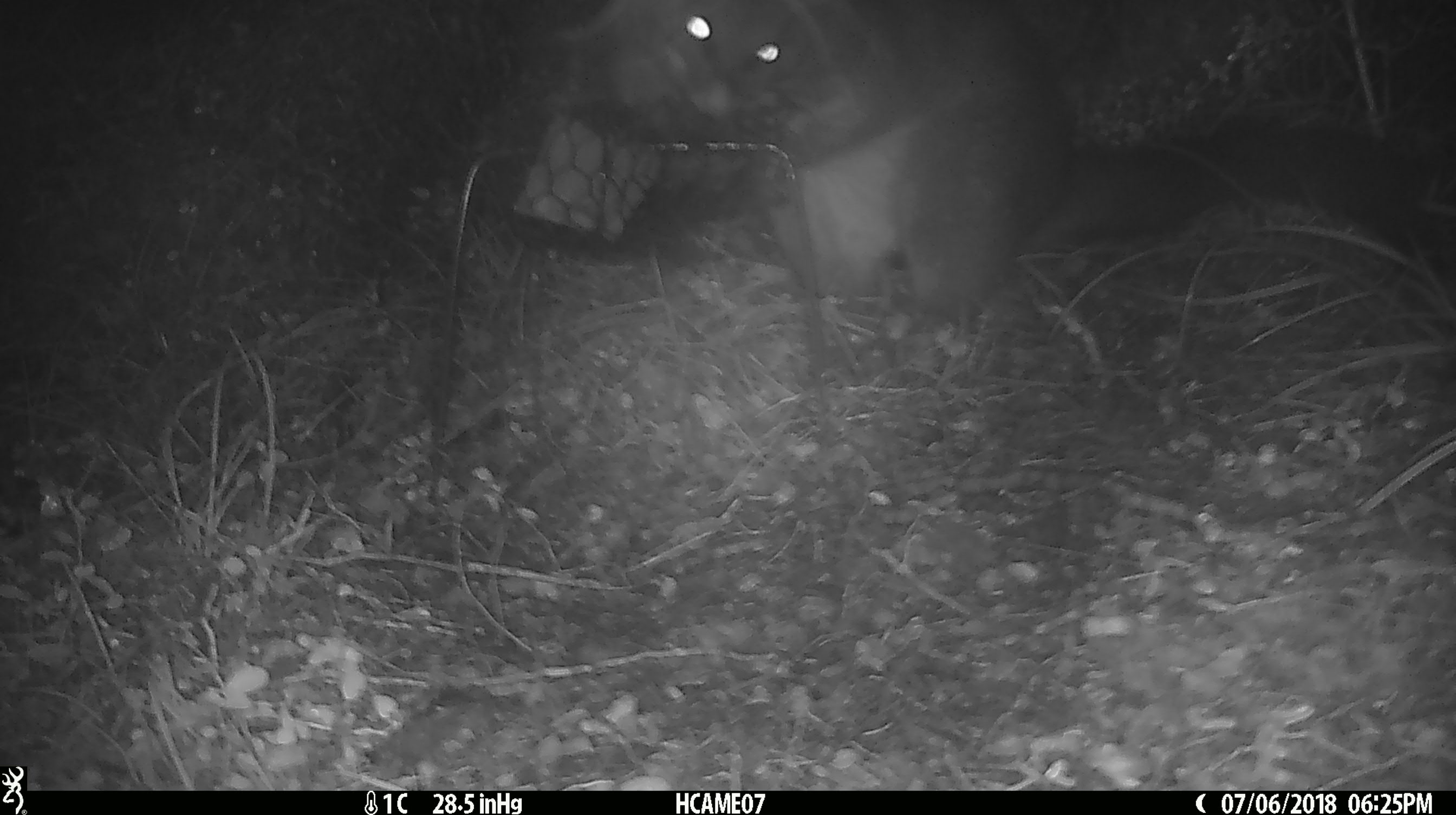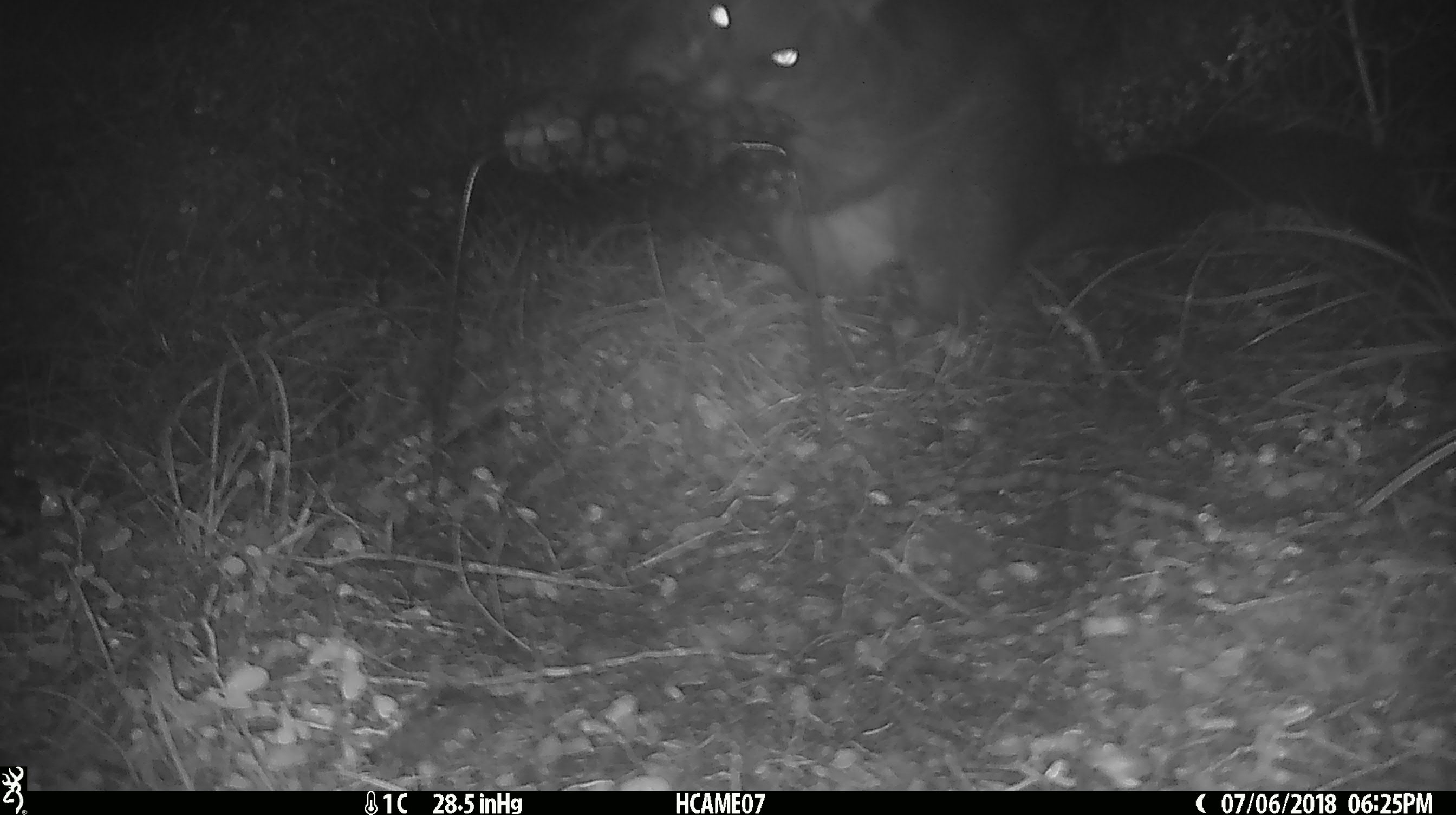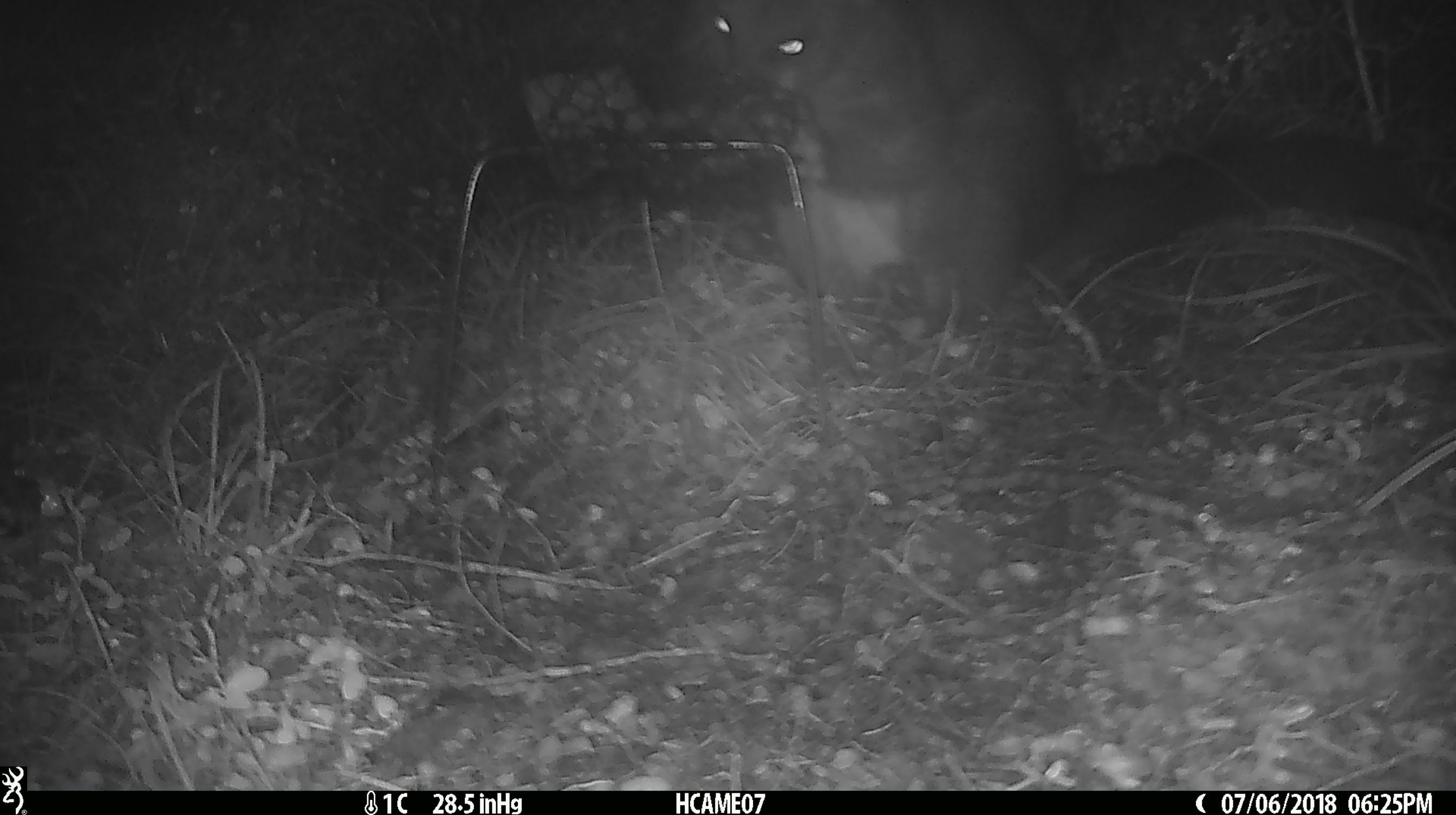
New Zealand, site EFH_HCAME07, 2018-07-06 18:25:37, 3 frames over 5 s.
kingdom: Animalia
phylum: Chordata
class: Mammalia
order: Diprotodontia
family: Phalangeridae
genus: Trichosurus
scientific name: Trichosurus vulpecula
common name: common brushtail possum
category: possum